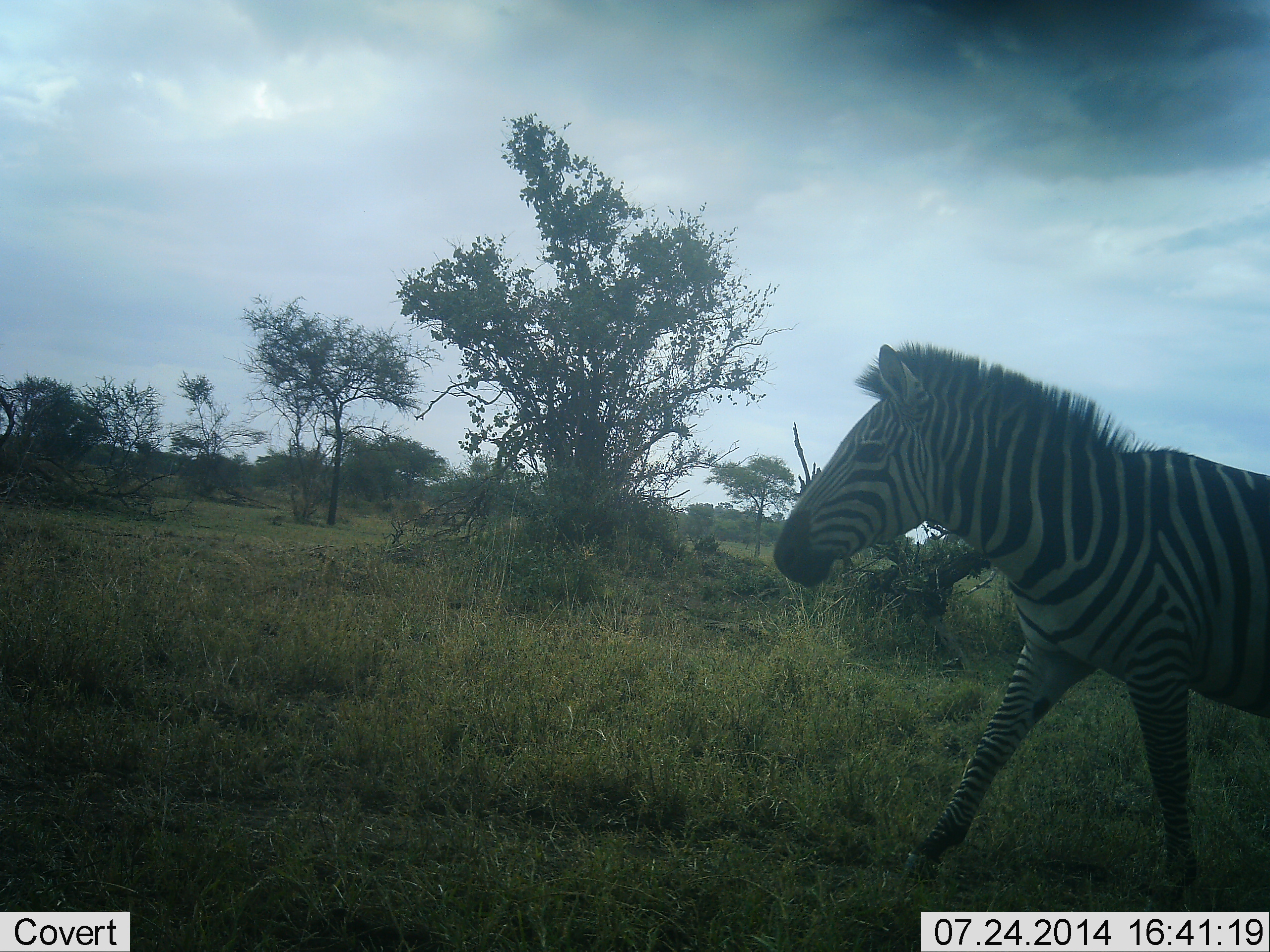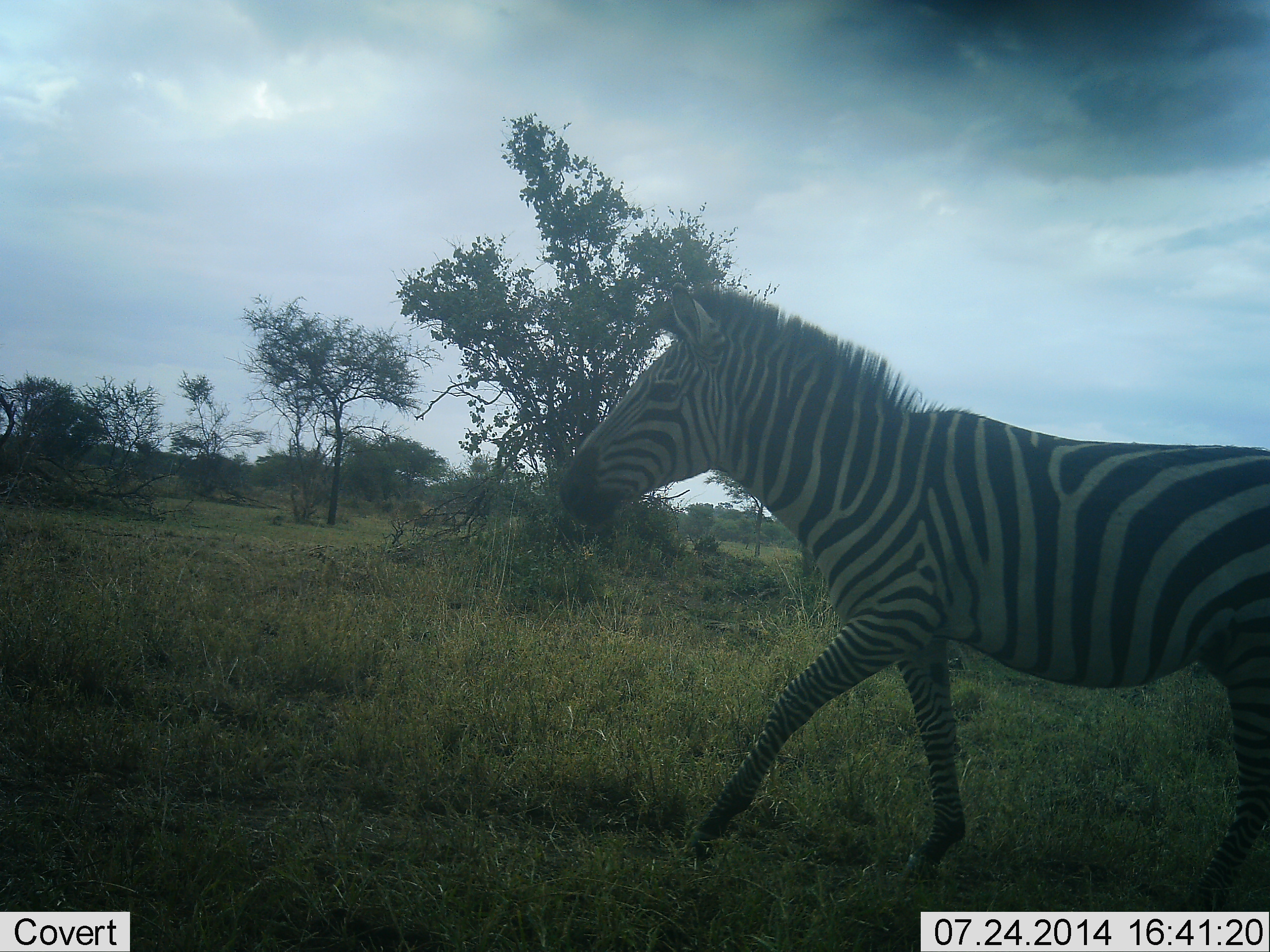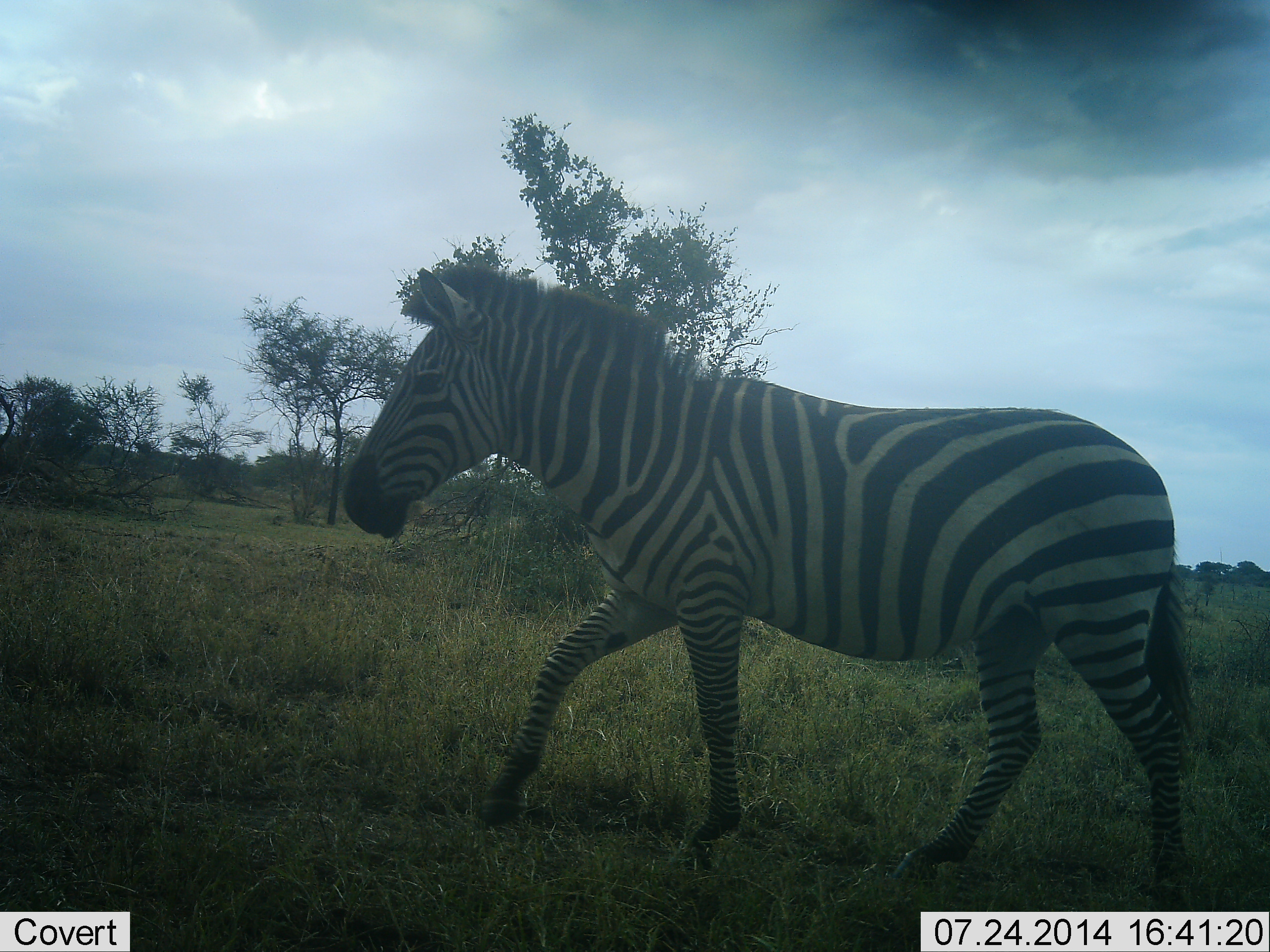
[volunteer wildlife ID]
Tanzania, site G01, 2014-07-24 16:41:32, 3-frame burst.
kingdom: Animalia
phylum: Chordata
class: Mammalia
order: Perissodactyla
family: Equidae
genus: Equus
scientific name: Equus quagga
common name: plains zebra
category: zebra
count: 1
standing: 10%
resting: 0%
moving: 100%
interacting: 0%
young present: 0%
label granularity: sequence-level